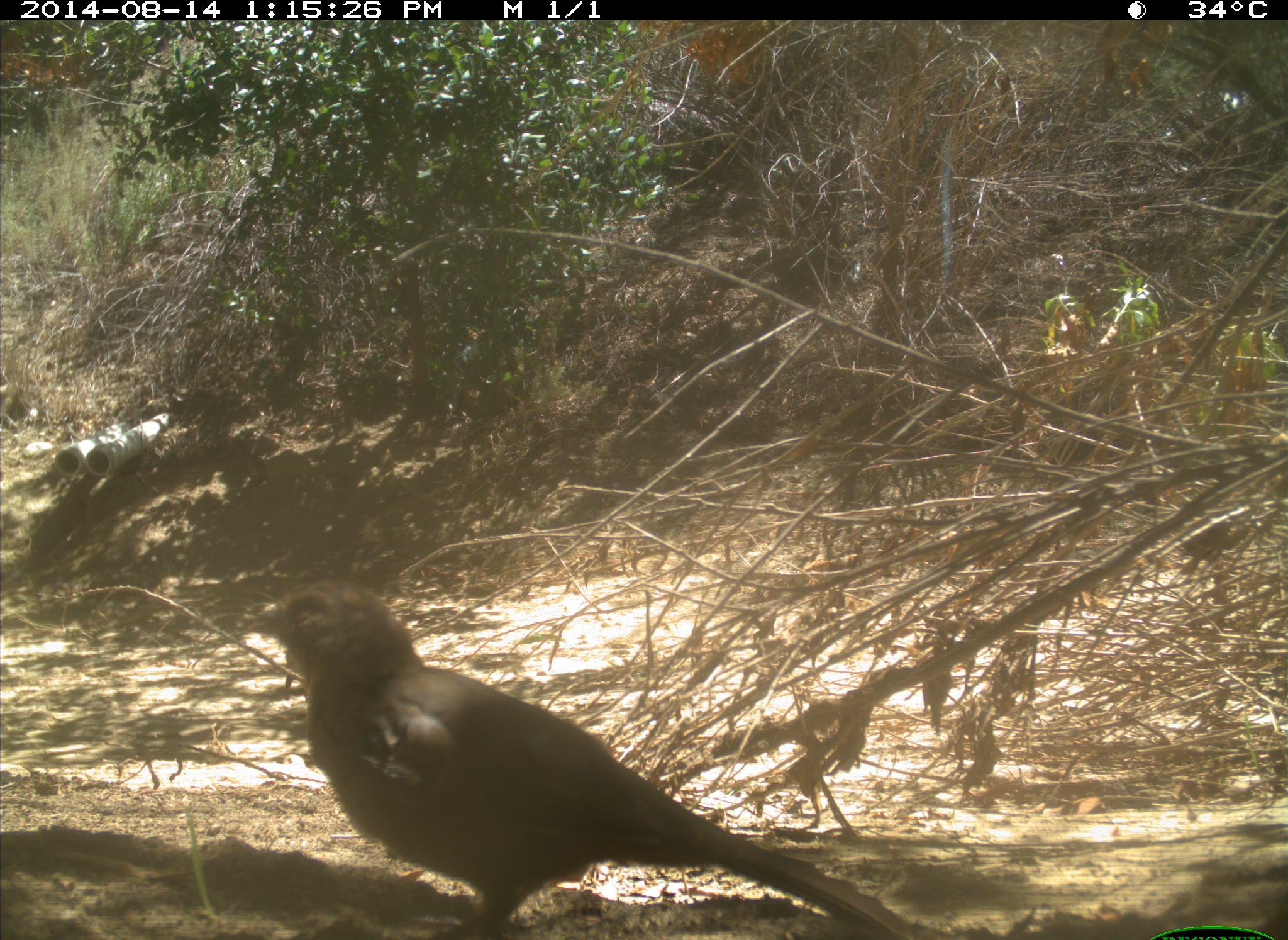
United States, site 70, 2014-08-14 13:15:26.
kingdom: Animalia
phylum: Chordata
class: Aves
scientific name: Aves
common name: bird